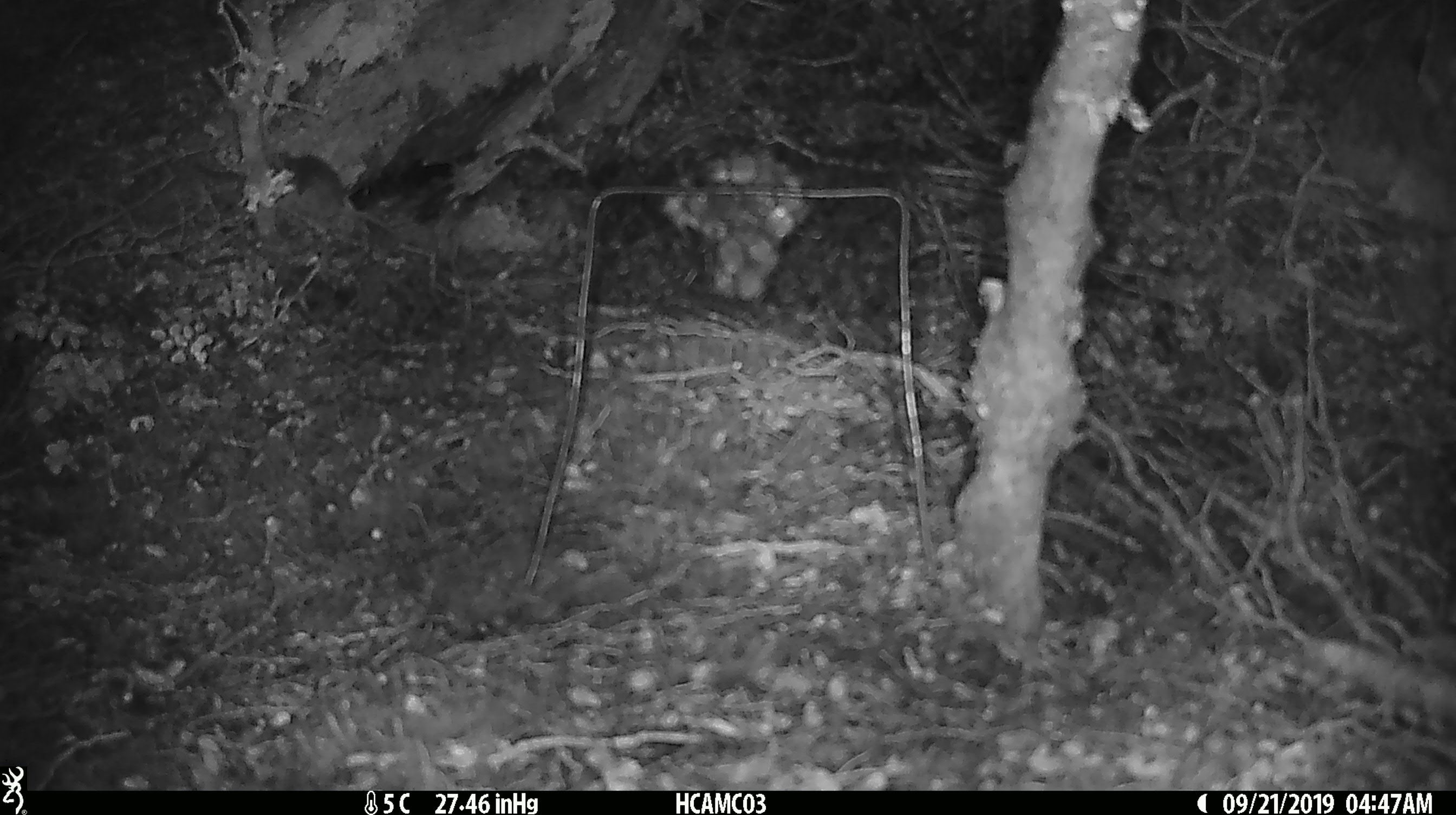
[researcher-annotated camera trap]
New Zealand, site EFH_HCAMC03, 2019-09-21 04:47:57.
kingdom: Animalia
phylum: Chordata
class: Mammalia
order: Rodentia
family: Muridae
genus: Mus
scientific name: Mus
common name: mouse